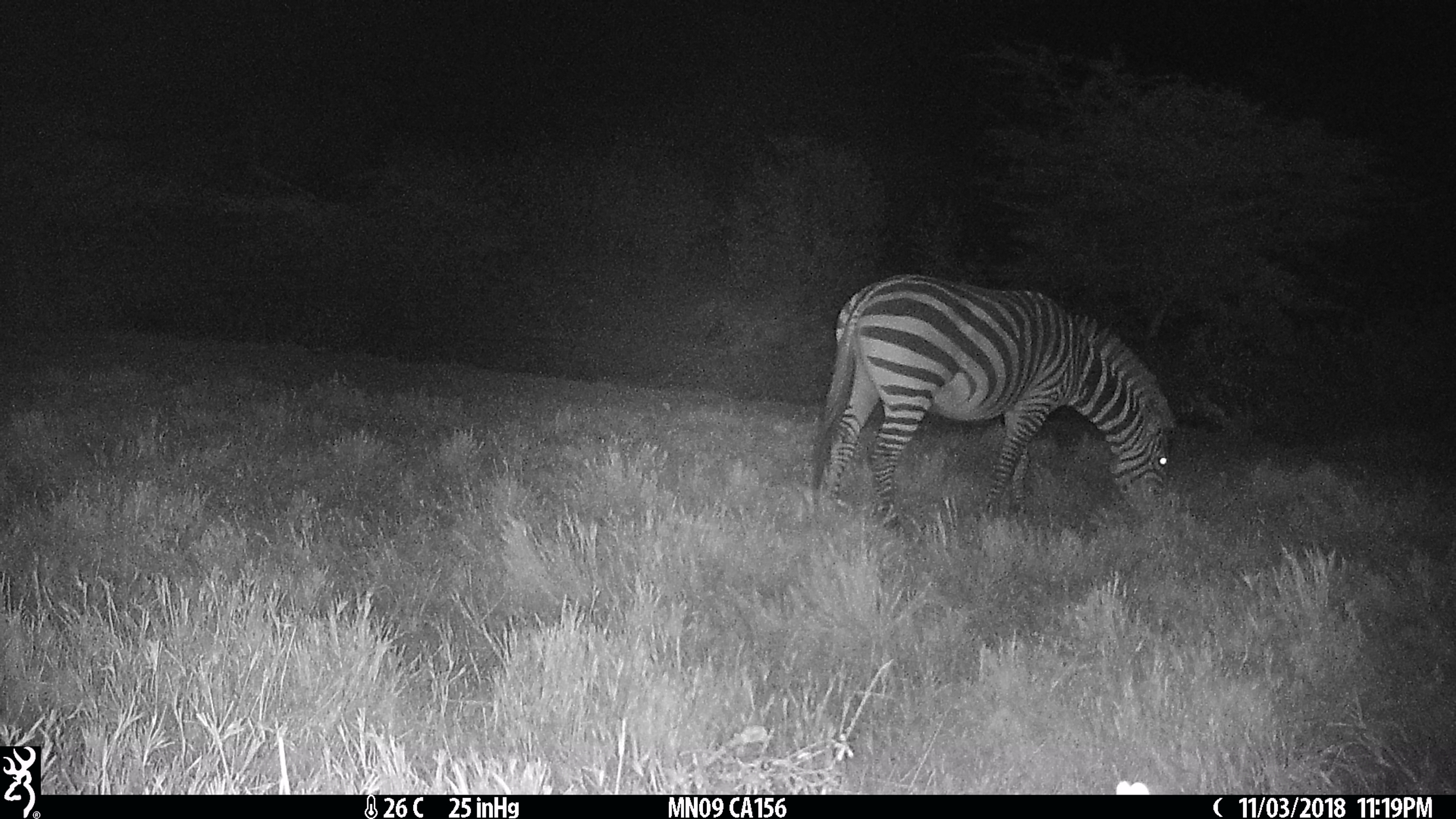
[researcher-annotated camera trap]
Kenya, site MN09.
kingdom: Animalia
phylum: Chordata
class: Mammalia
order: Perissodactyla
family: Equidae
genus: Equus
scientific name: Equus quagga burchellii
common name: burchell's zebra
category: zebra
Zebra (burchell's zebra) (Equus quagga burchellii).